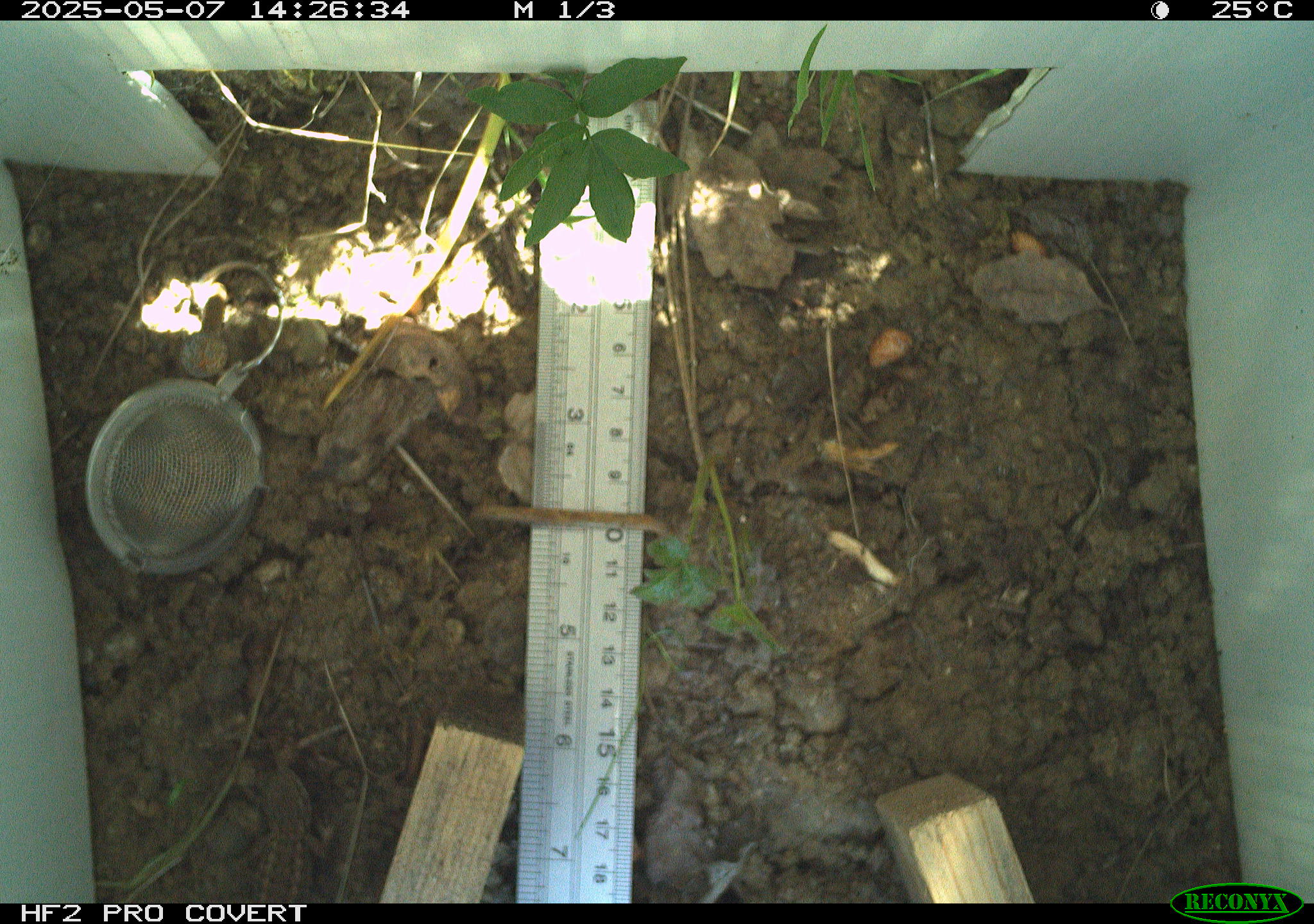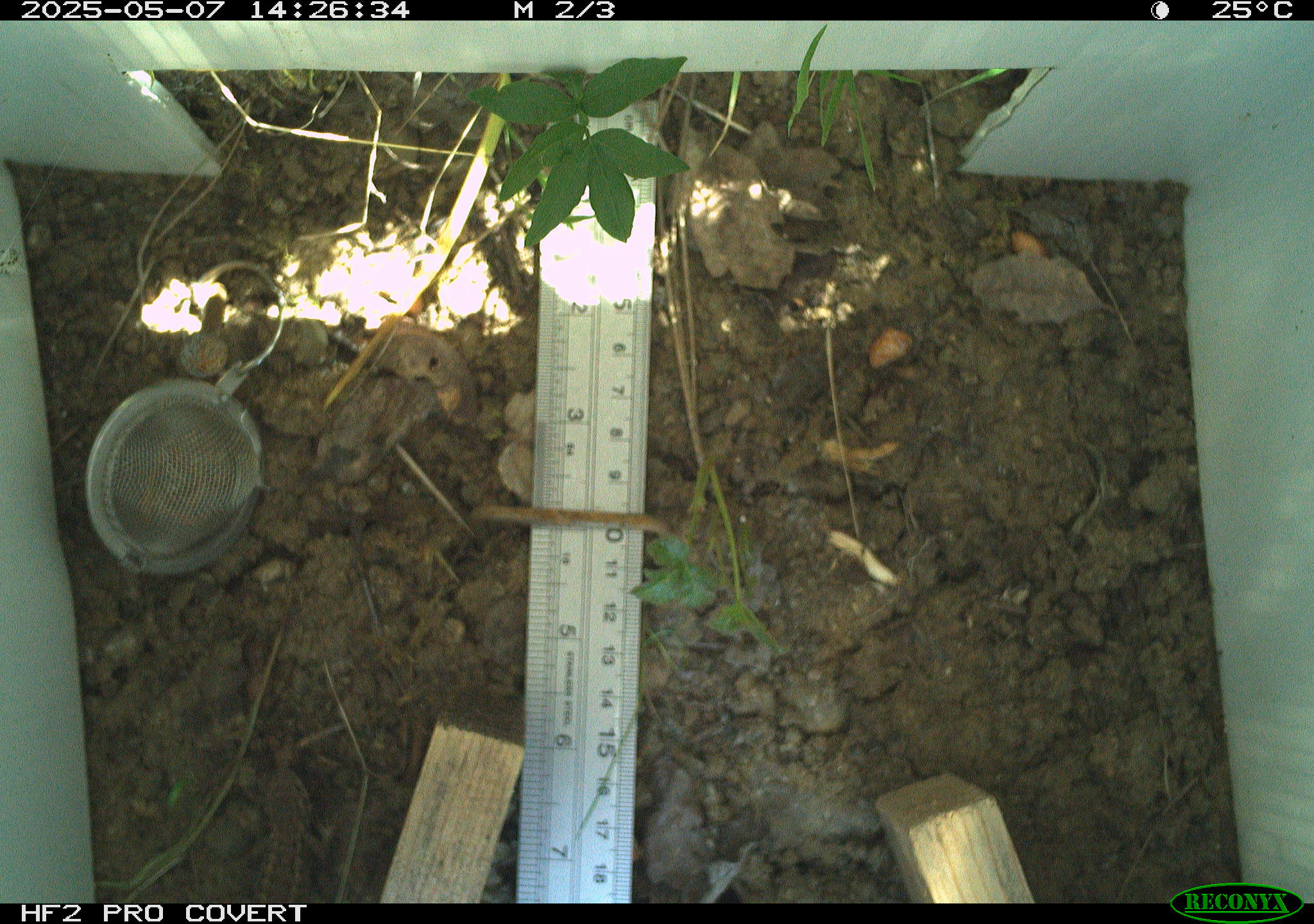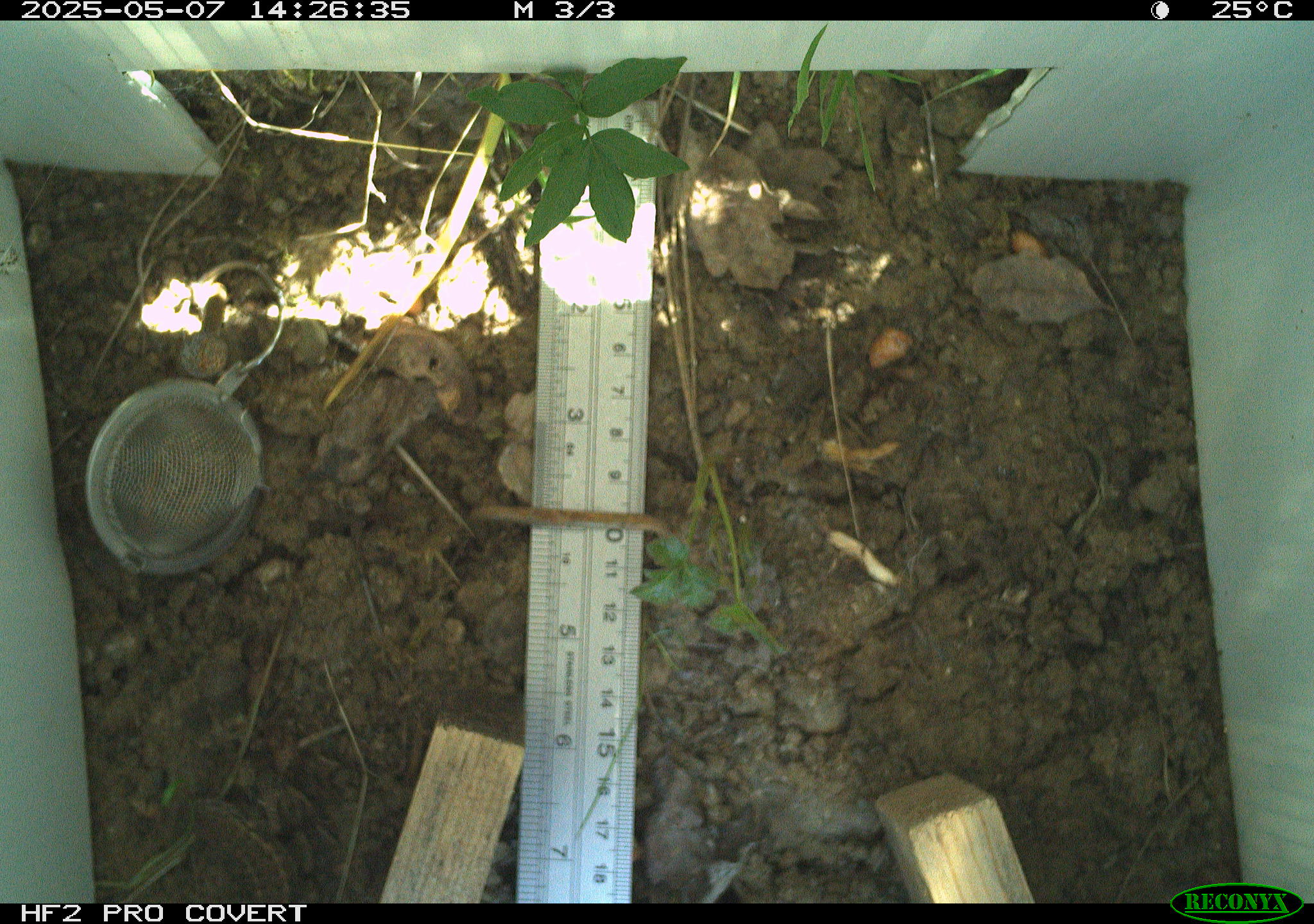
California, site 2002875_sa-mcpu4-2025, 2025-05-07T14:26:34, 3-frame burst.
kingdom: Animalia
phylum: Chordata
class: Reptilia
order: Squamata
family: Phrynosomatidae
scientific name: Phrynosomatidae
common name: north american spiny lizards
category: sceloporus/uta species